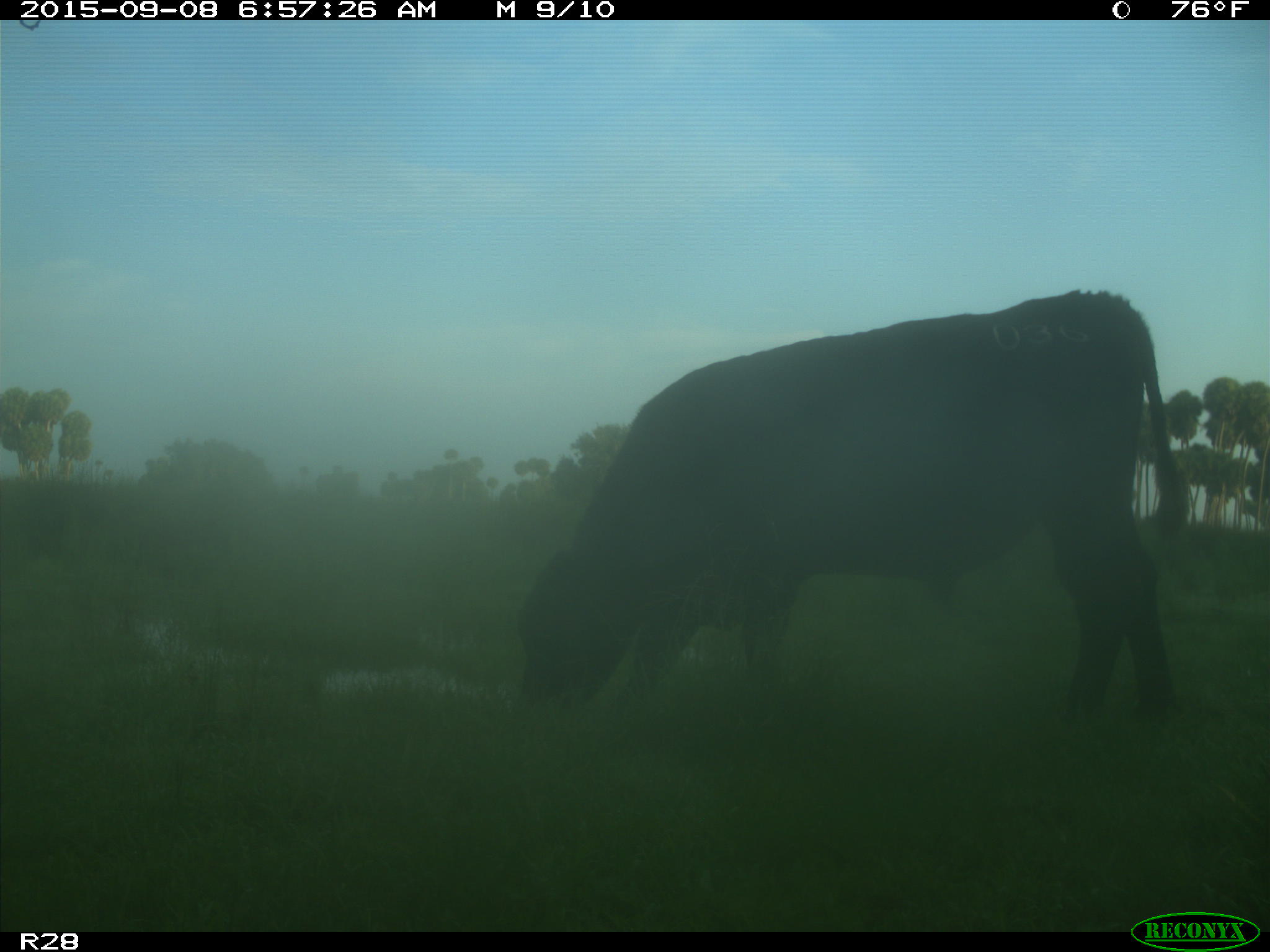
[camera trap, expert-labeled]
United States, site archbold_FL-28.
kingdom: Animalia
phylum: Chordata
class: Mammalia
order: Artiodactyla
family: Bovidae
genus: Bos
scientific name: Bos taurus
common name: domestic cow